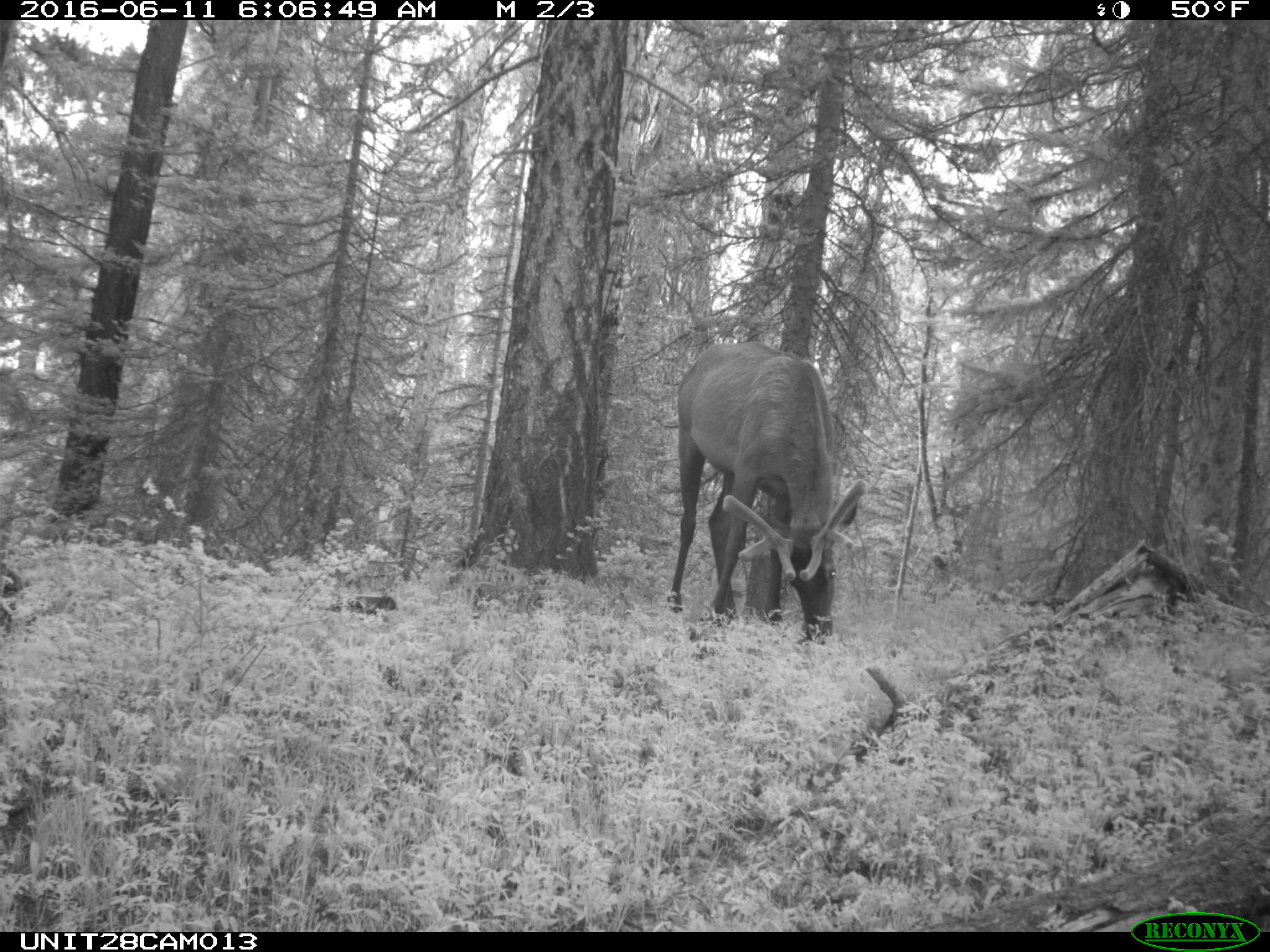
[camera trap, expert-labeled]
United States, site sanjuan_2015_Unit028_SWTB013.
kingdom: Animalia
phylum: Chordata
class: Mammalia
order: Artiodactyla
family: Cervidae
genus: Cervus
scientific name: Cervus elaphus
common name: red deer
Cervus elaphus (red deer).